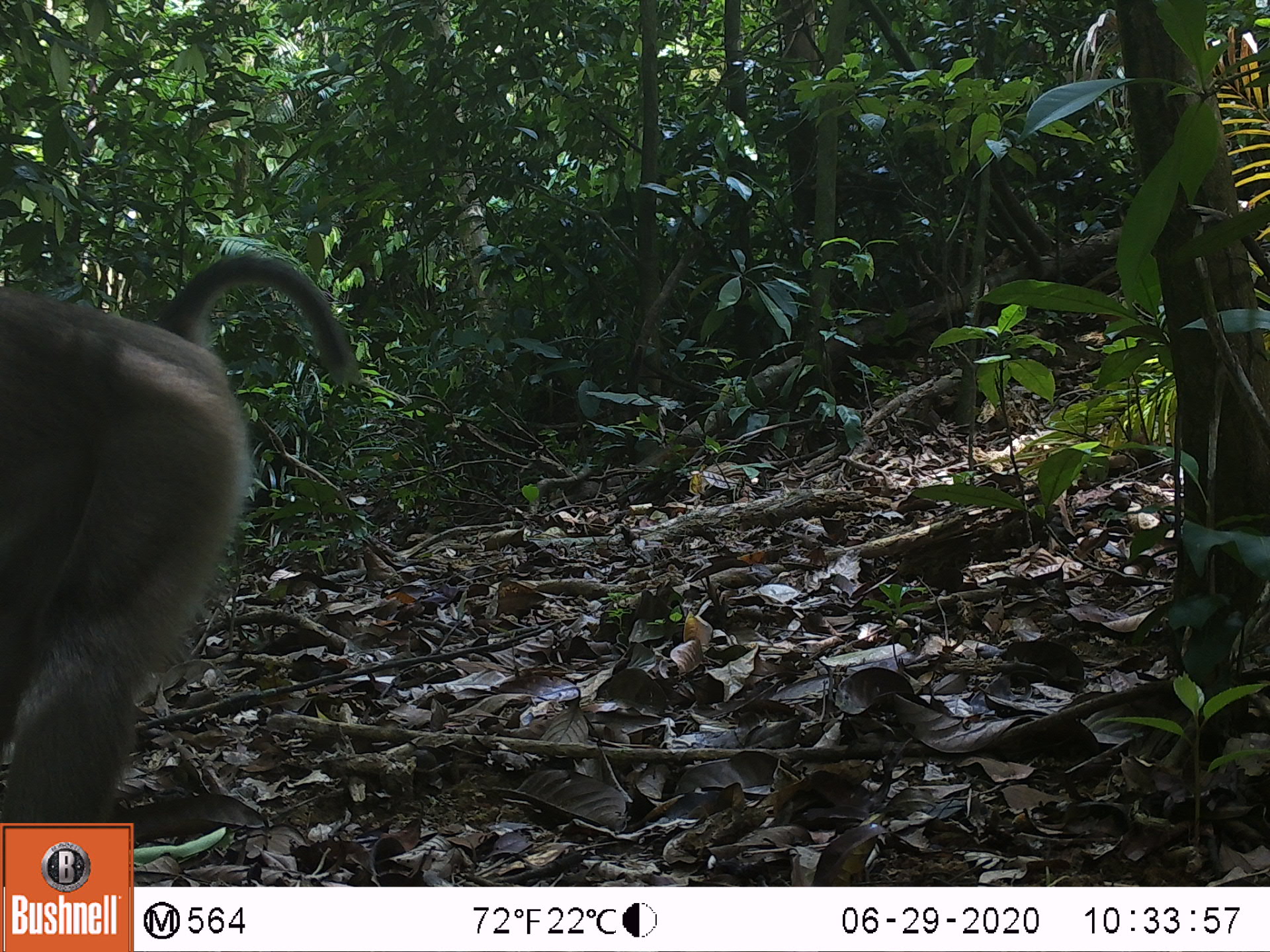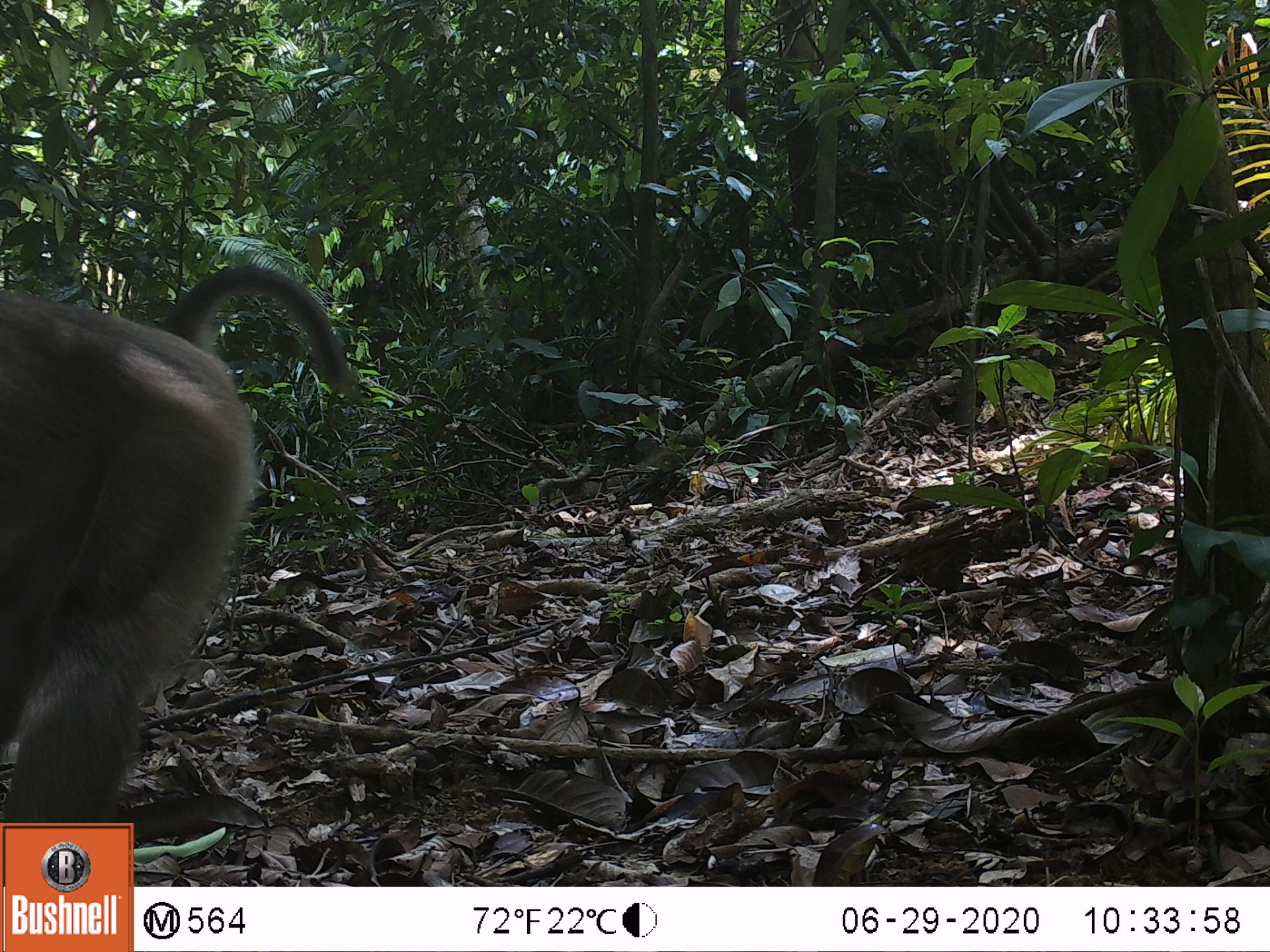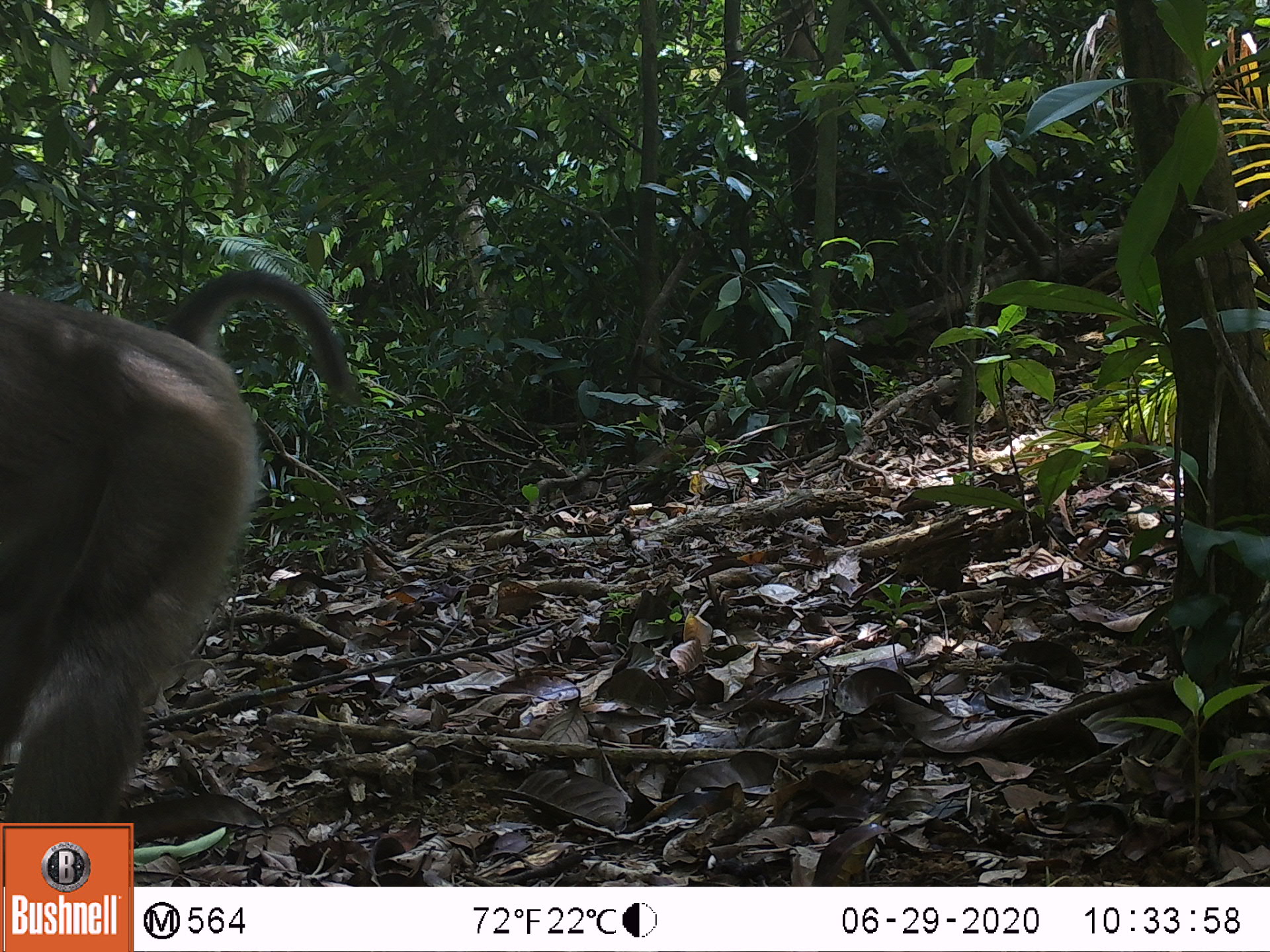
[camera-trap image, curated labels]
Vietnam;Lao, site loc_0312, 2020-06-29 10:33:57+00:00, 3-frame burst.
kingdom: Animalia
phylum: Chordata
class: Mammalia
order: Primates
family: Cercopithecidae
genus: Macaca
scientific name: Macaca nemestrina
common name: pig-tailed macaque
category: pig tailed macaque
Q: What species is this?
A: Pig tailed macaque (pig-tailed macaque) (Macaca nemestrina).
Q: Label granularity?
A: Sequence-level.